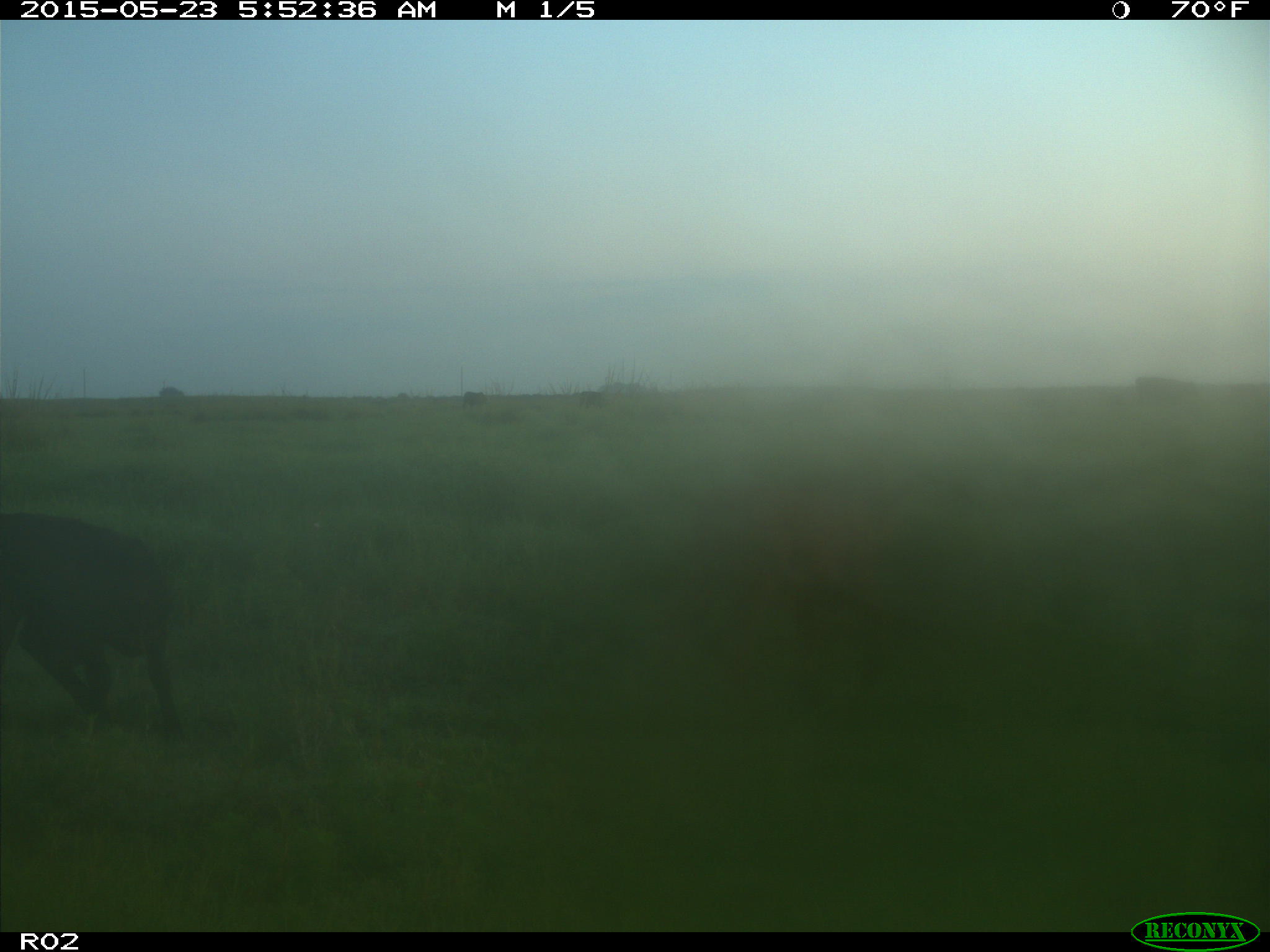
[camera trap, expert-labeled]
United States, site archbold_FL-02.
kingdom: Animalia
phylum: Chordata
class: Mammalia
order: Artiodactyla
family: Bovidae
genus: Bos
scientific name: Bos taurus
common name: domestic cow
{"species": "Bos taurus (domestic cow)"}